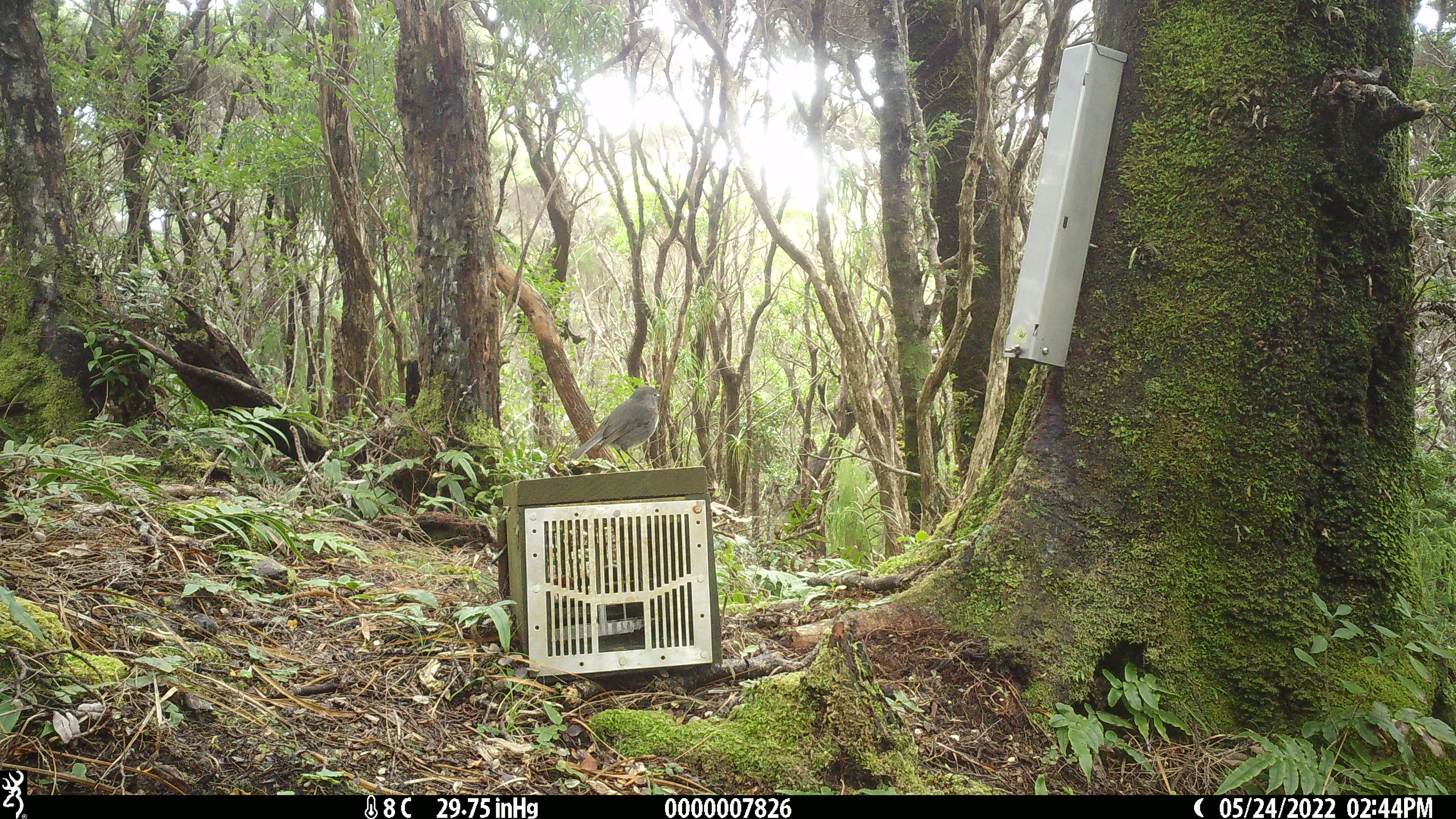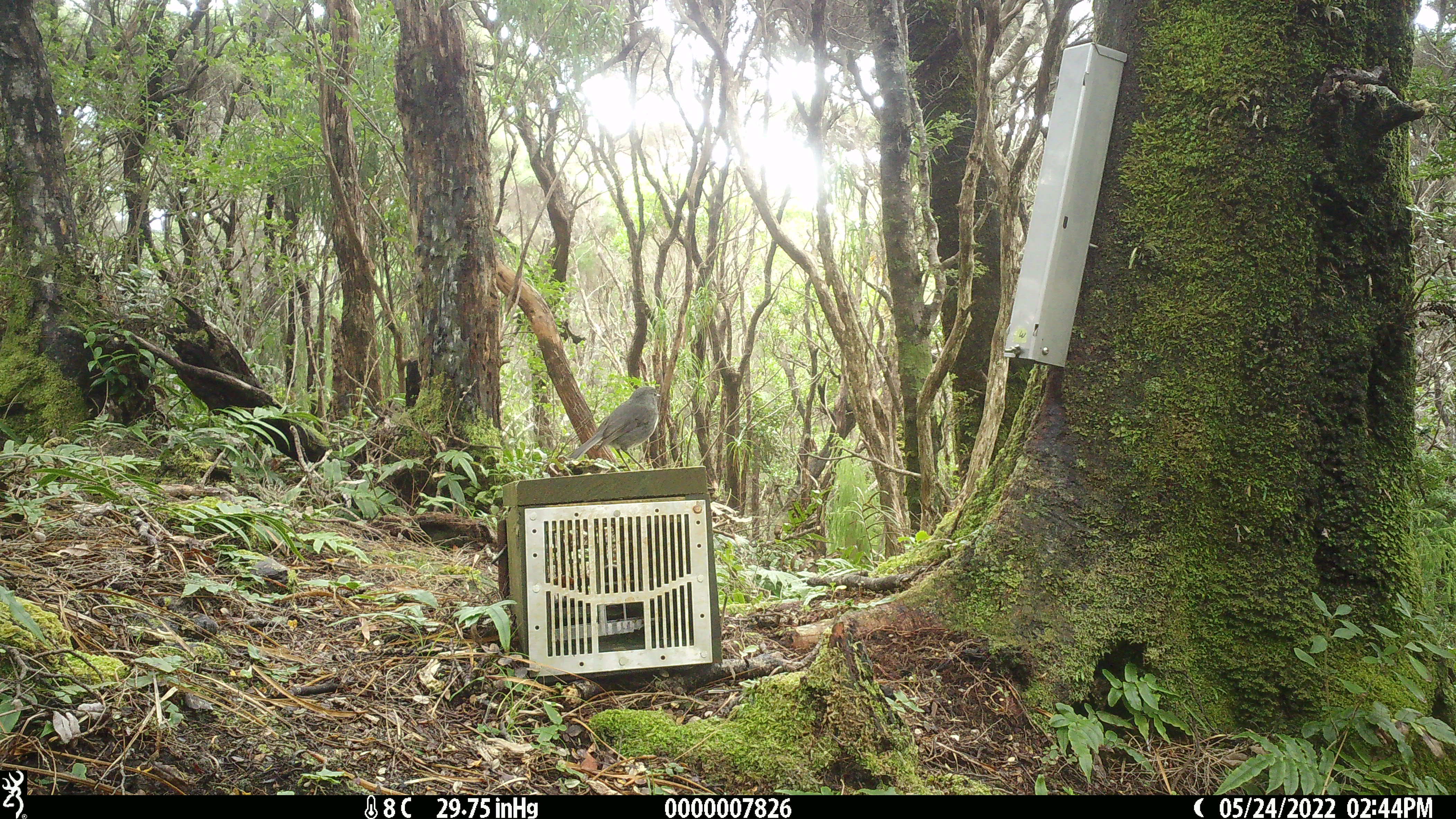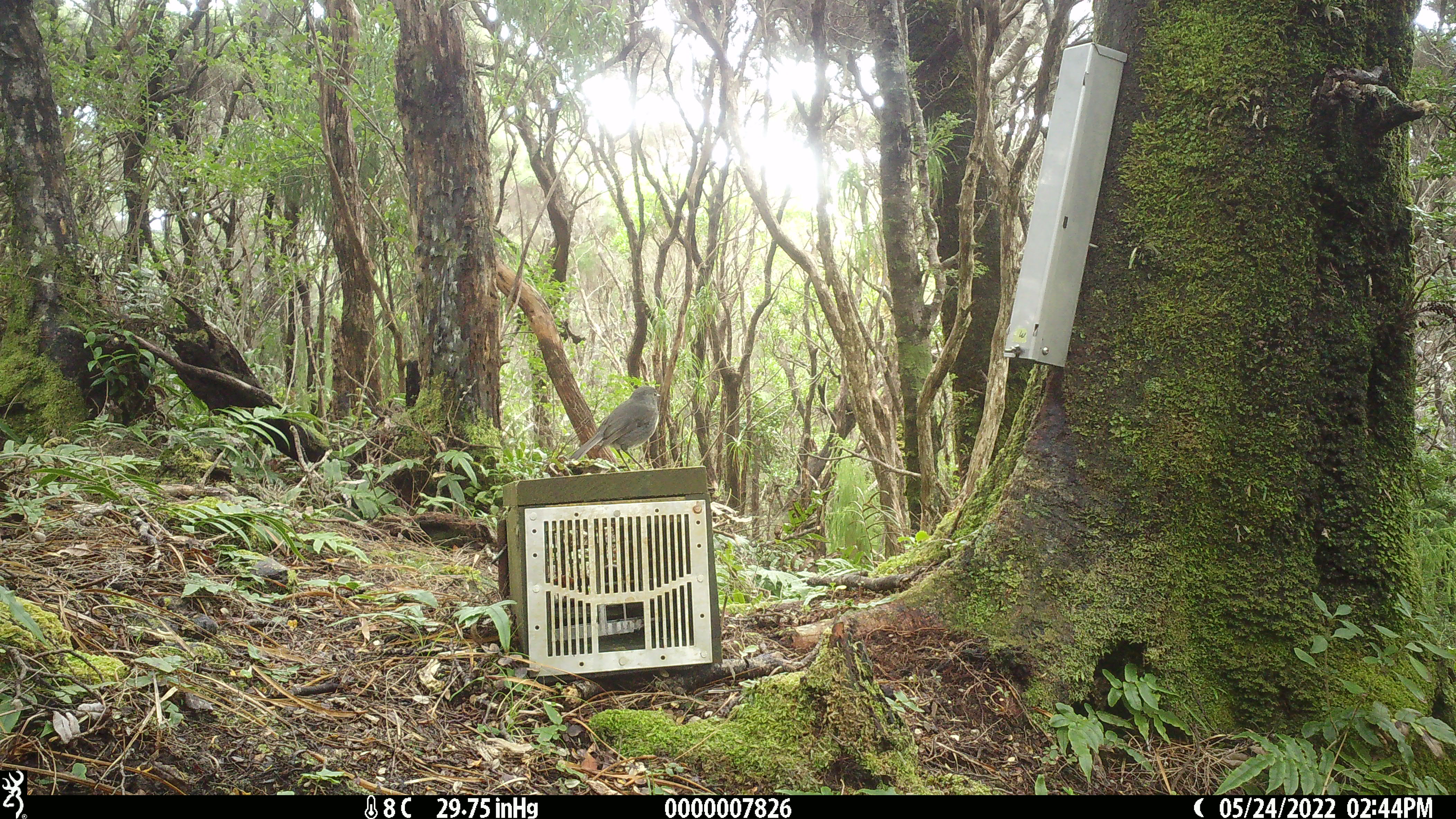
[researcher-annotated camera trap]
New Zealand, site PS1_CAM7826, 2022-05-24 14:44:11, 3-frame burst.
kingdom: Animalia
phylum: Chordata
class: Aves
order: Passeriformes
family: Petroicidae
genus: Petroica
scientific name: Petroica australis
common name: new zealand robin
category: robin